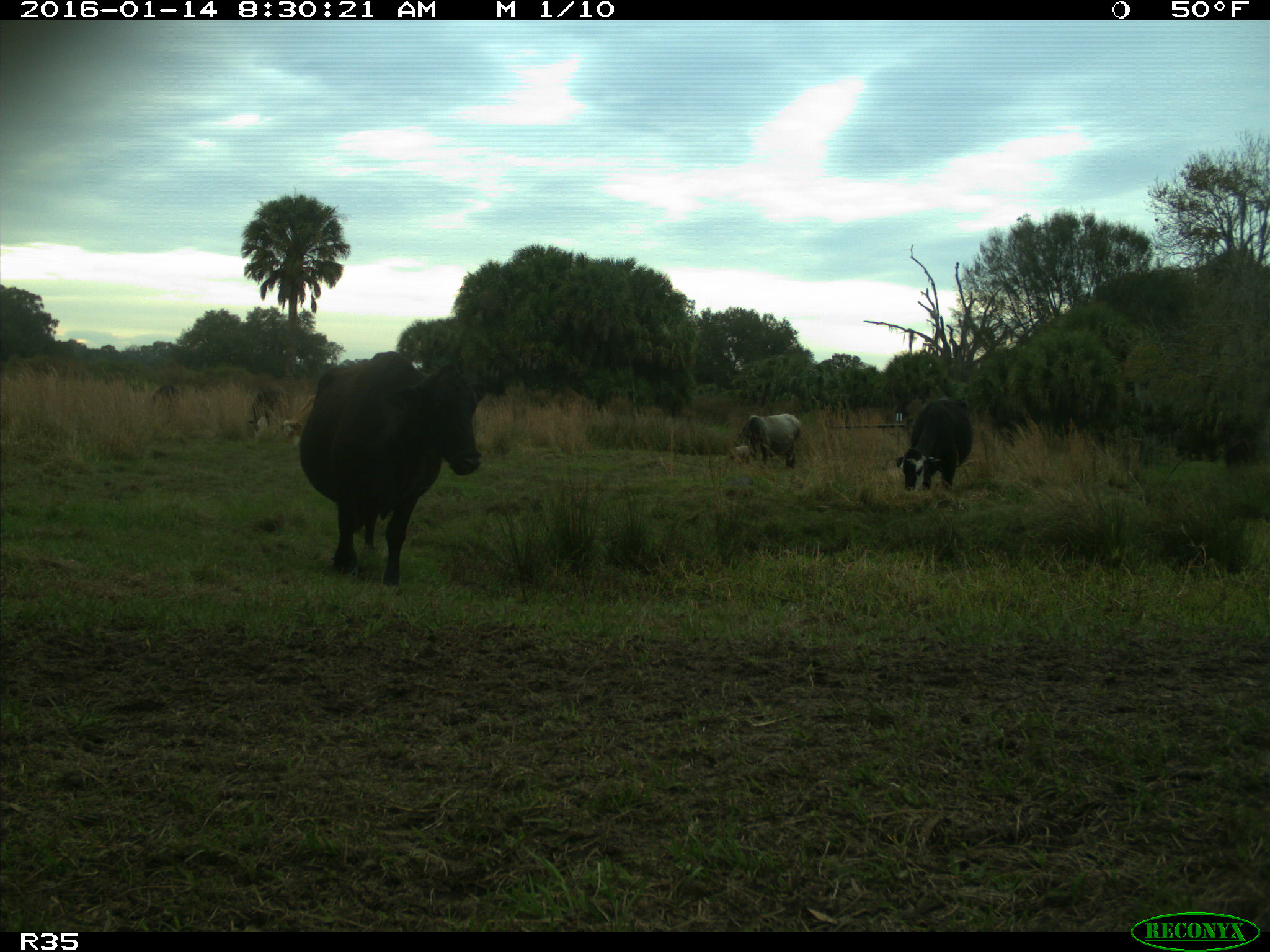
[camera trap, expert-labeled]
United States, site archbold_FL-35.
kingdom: Animalia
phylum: Chordata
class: Mammalia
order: Artiodactyla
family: Bovidae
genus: Bos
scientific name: Bos taurus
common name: domestic cow